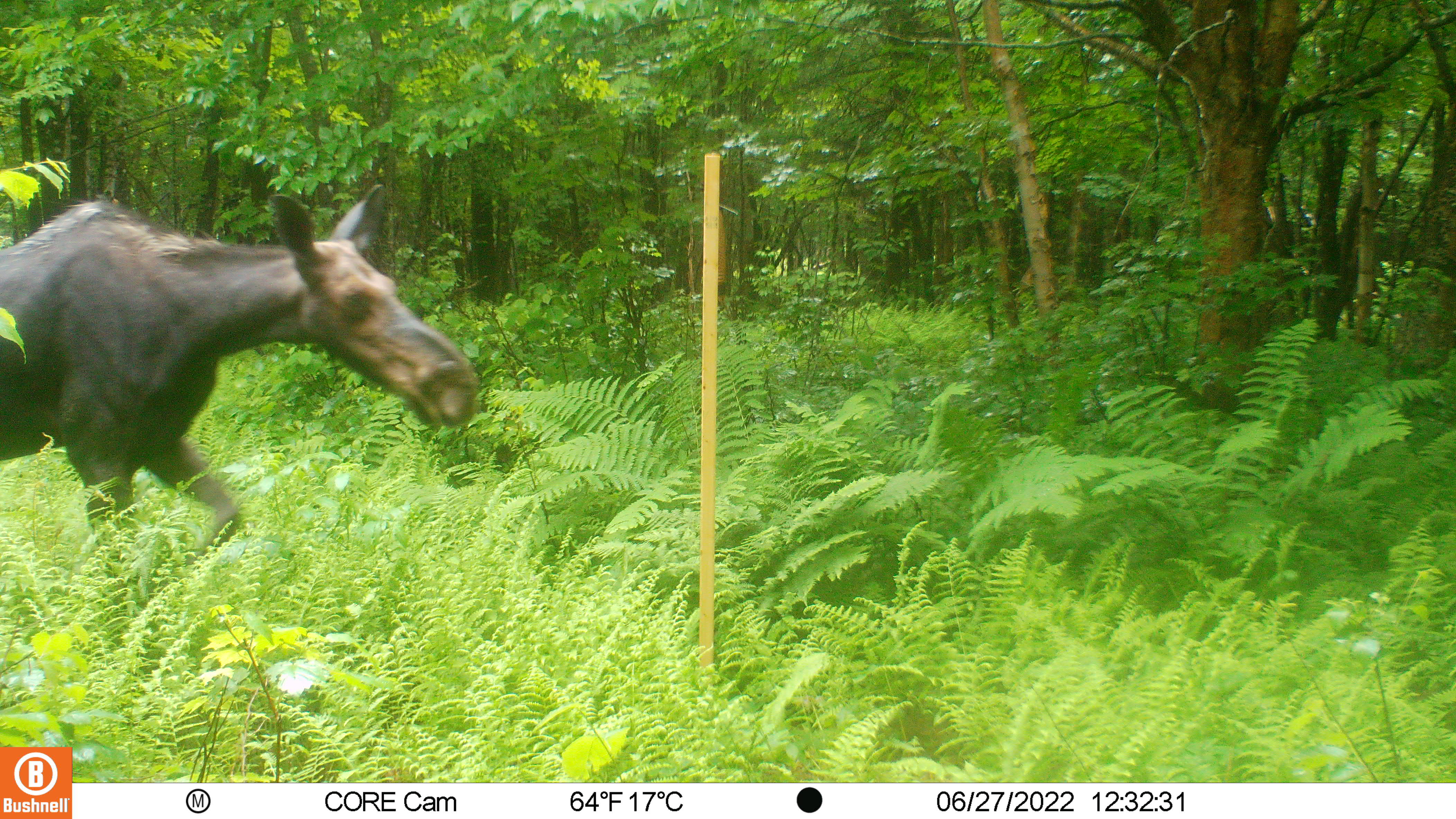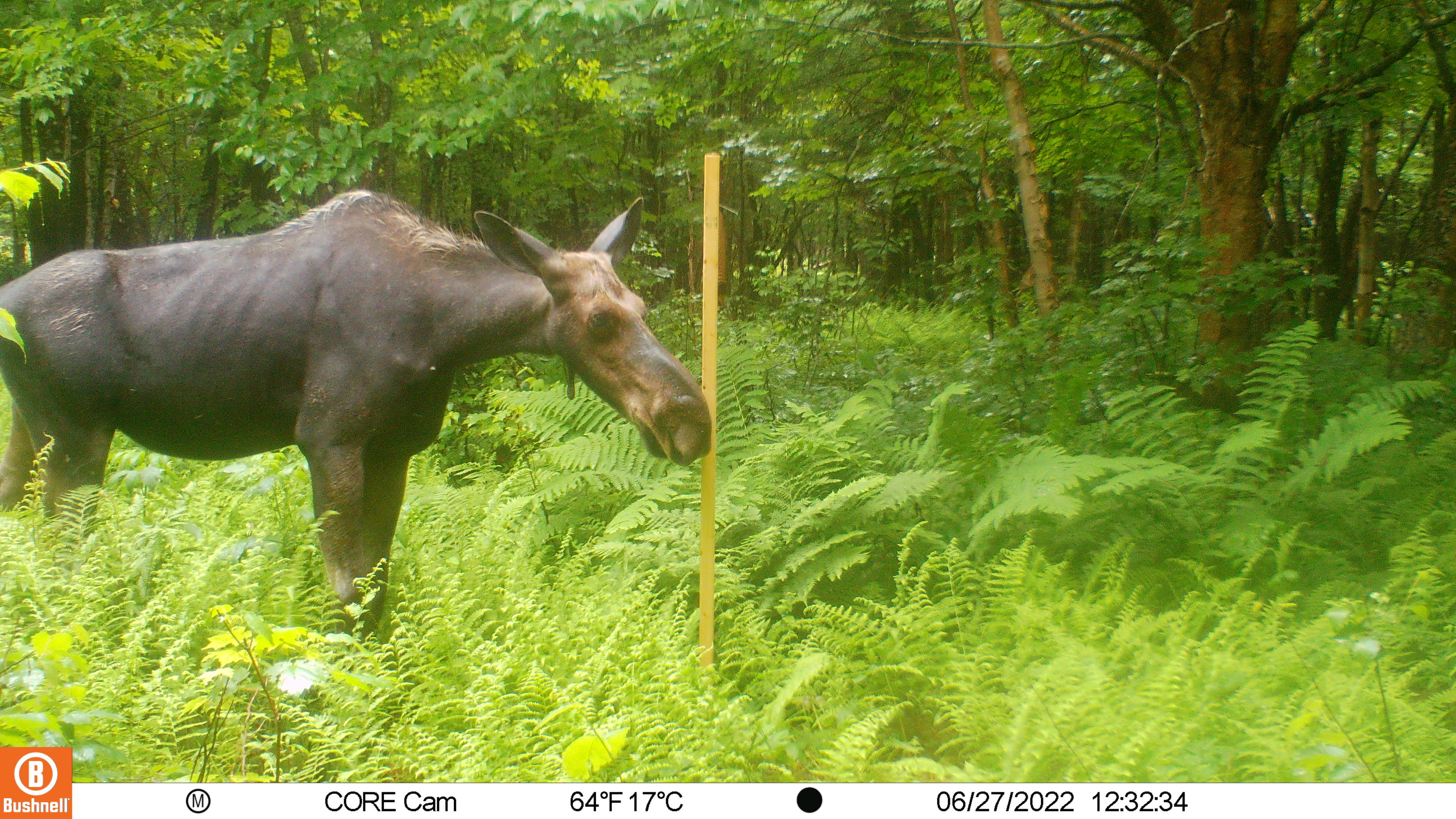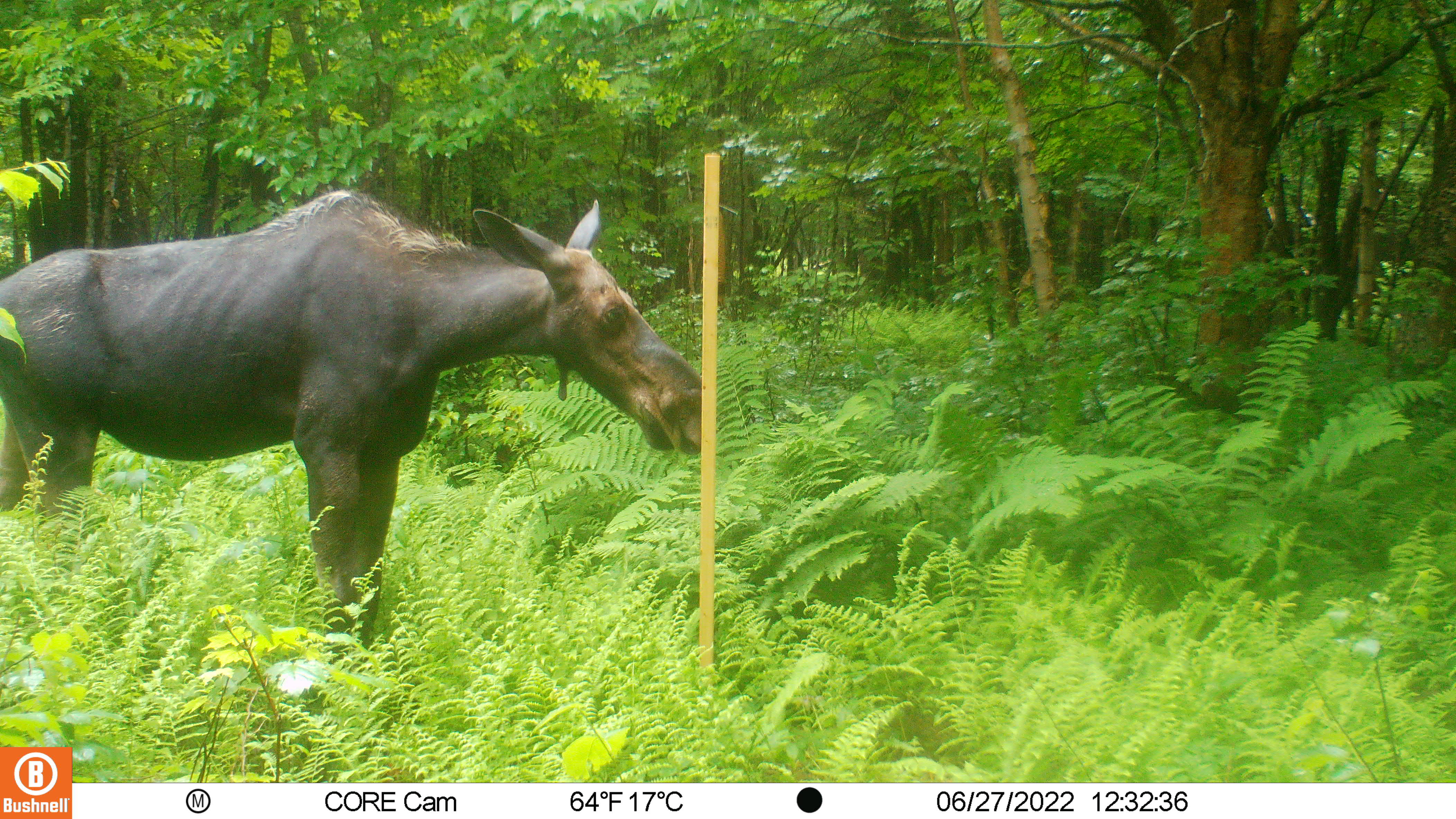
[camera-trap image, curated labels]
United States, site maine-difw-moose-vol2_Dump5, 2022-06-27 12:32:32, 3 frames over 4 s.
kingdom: Animalia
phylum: Chordata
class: Mammalia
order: Artiodactyla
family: Cervidae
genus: Alces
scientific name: Alces alces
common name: moose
Moose (Alces alces).